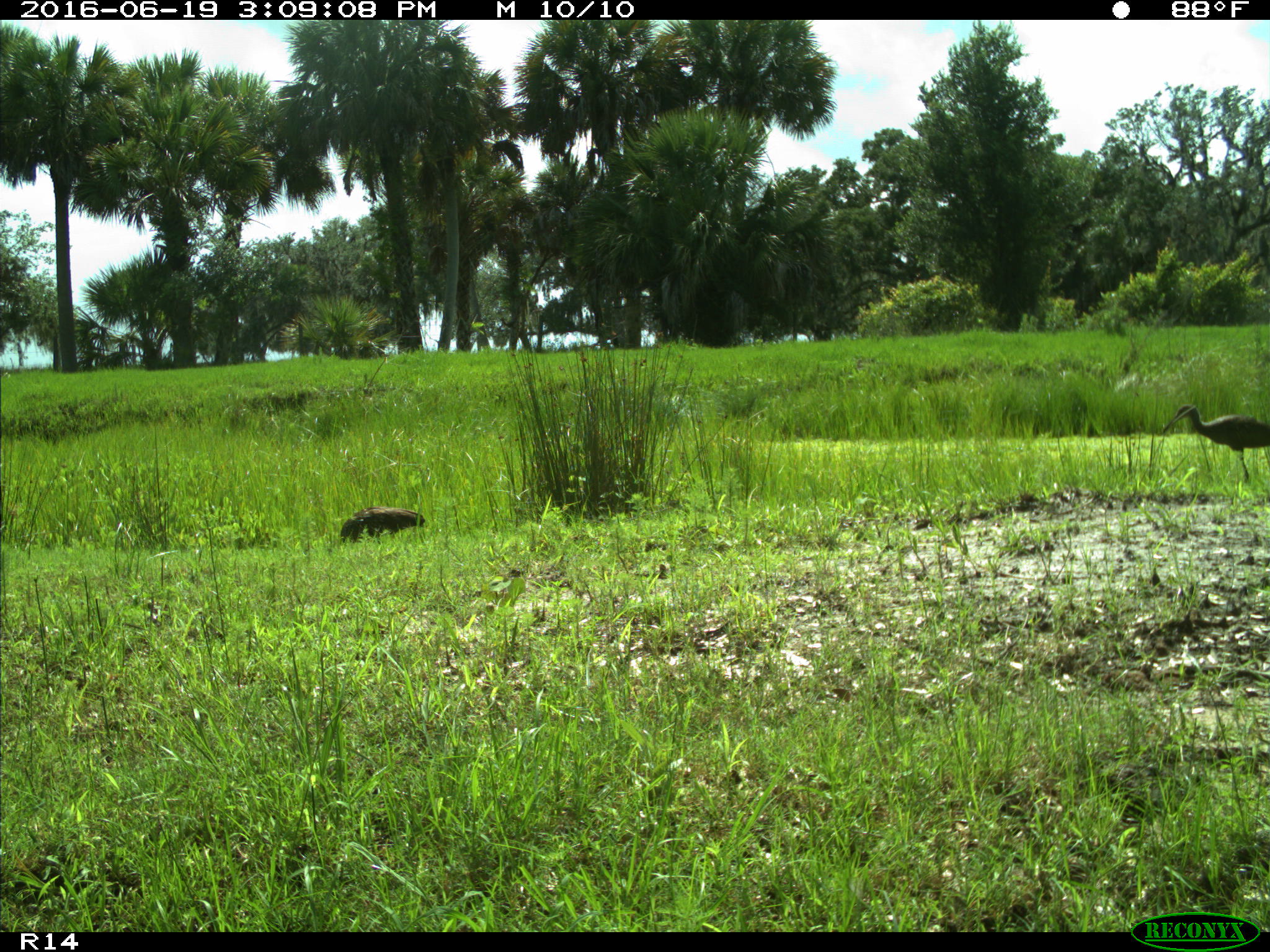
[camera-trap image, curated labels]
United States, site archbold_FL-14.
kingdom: Animalia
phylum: Chordata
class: Aves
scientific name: Aves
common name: birds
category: unidentified bird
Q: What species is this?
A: Unidentified bird (birds) (Aves).